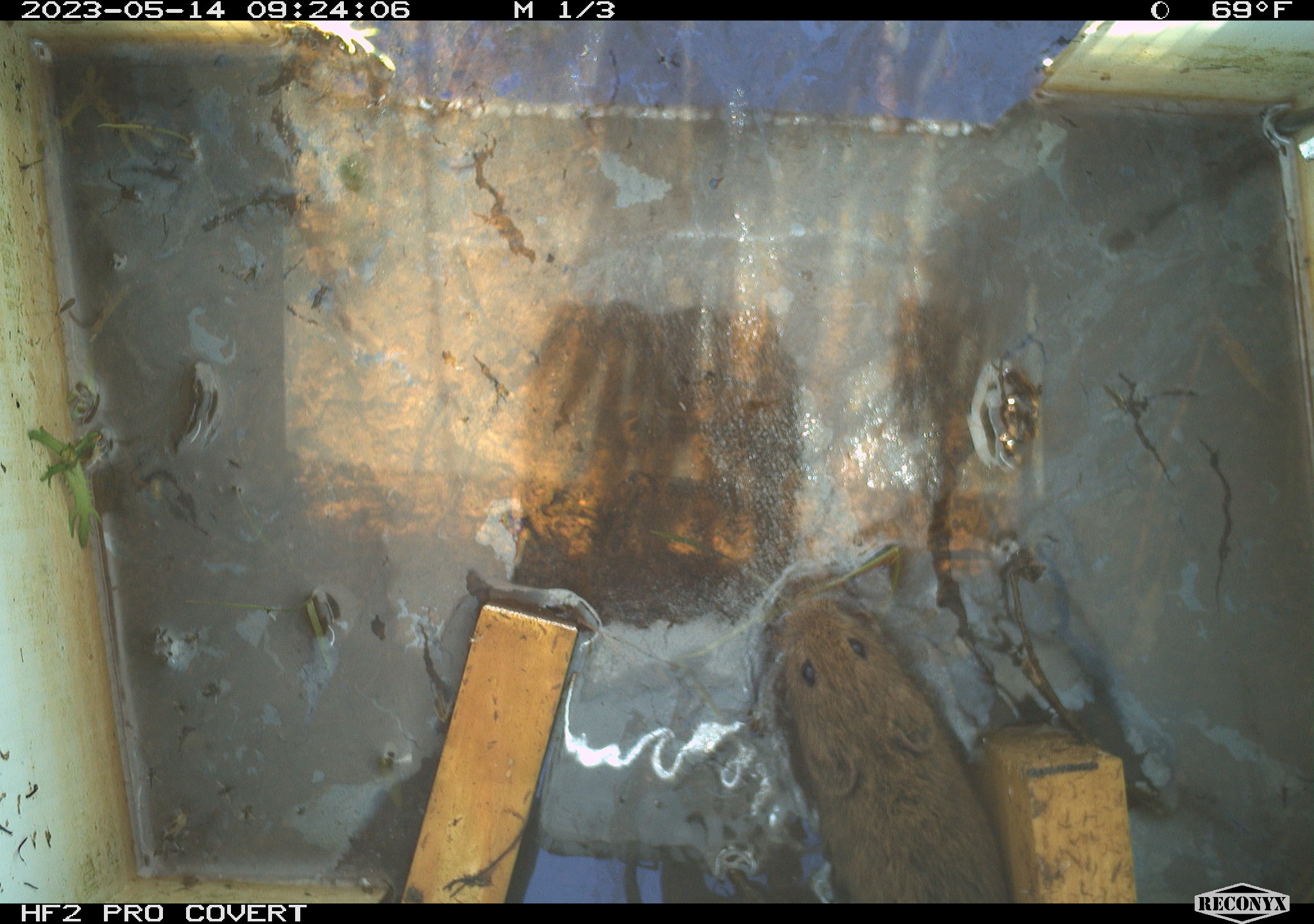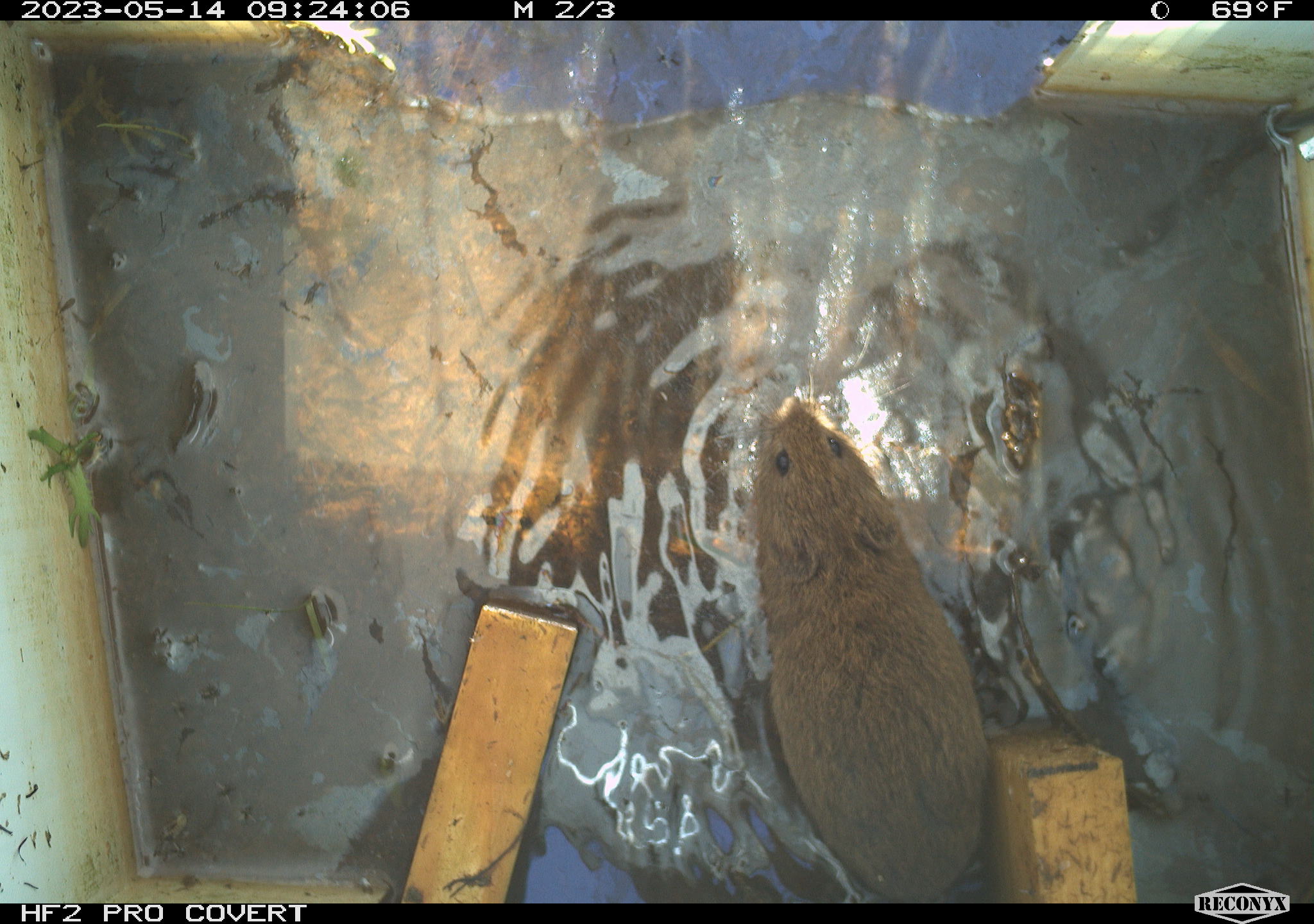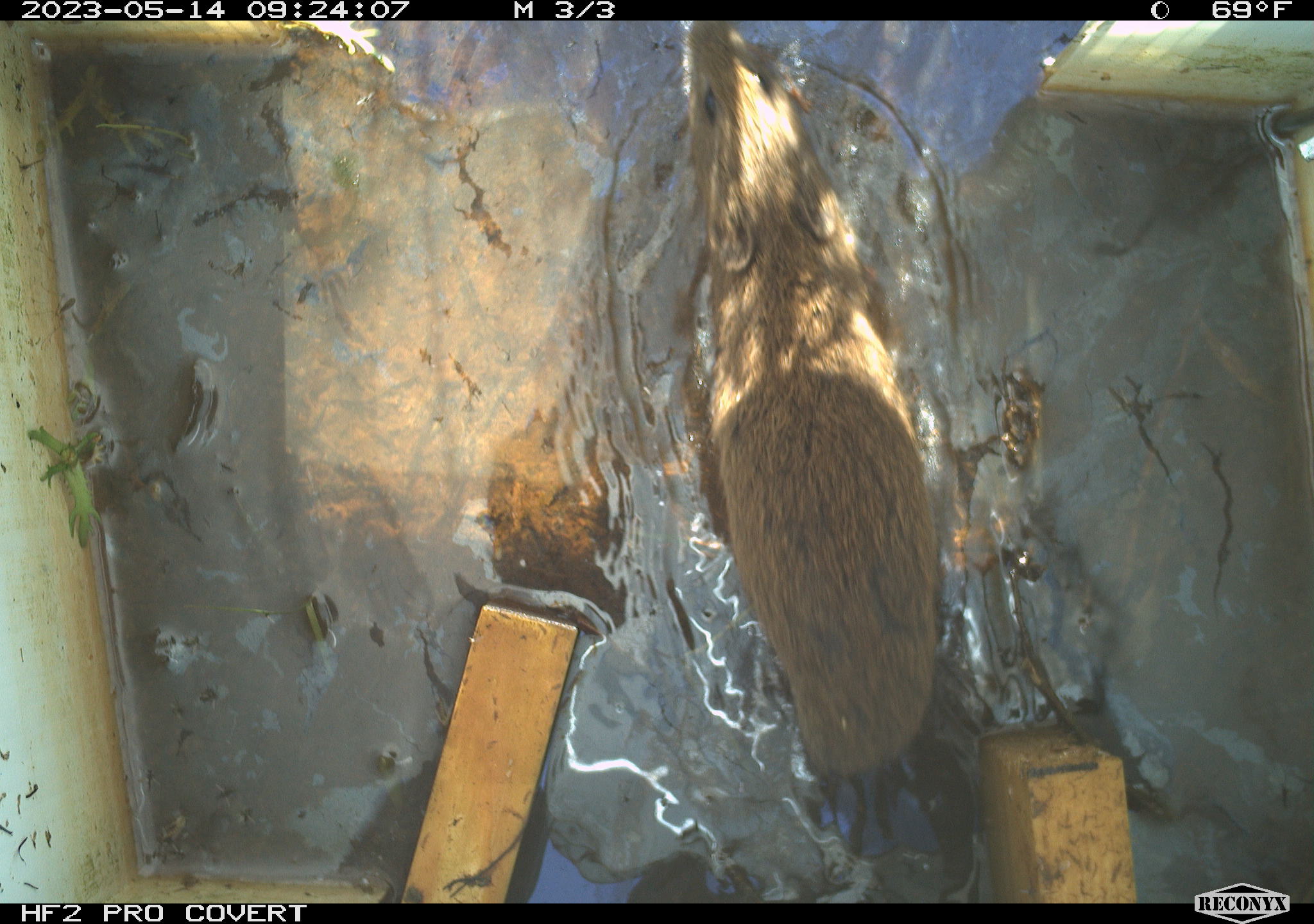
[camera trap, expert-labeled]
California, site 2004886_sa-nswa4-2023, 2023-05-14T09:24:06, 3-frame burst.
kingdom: Animalia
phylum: Chordata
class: Mammalia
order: Rodentia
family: Cricetidae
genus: Microtus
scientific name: Microtus californicus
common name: california vole